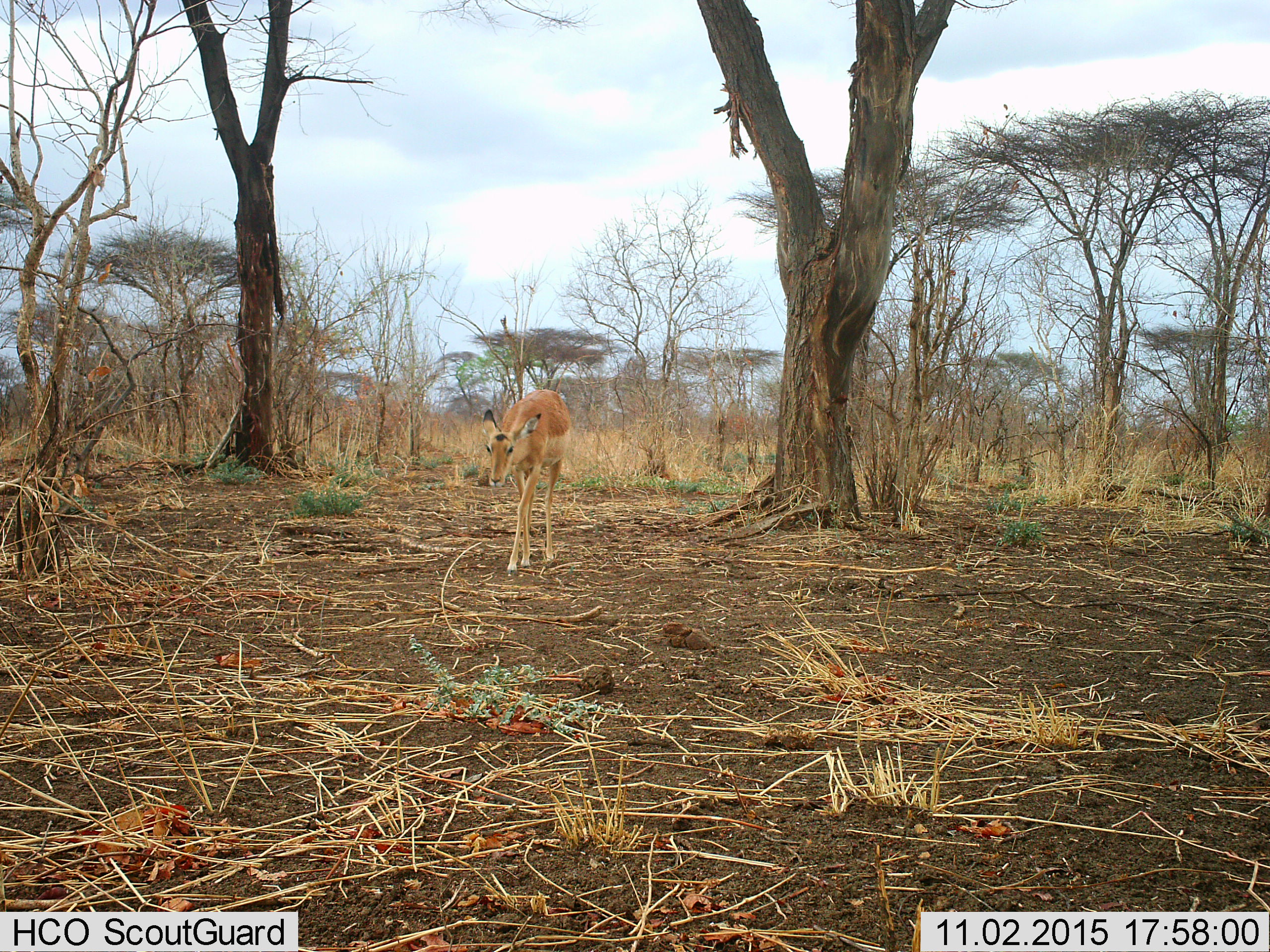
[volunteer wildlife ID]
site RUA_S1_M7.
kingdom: Animalia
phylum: Chordata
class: Mammalia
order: Artiodactyla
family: Bovidae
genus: Aepyceros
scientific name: Aepyceros melampus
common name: impala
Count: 1.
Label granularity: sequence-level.